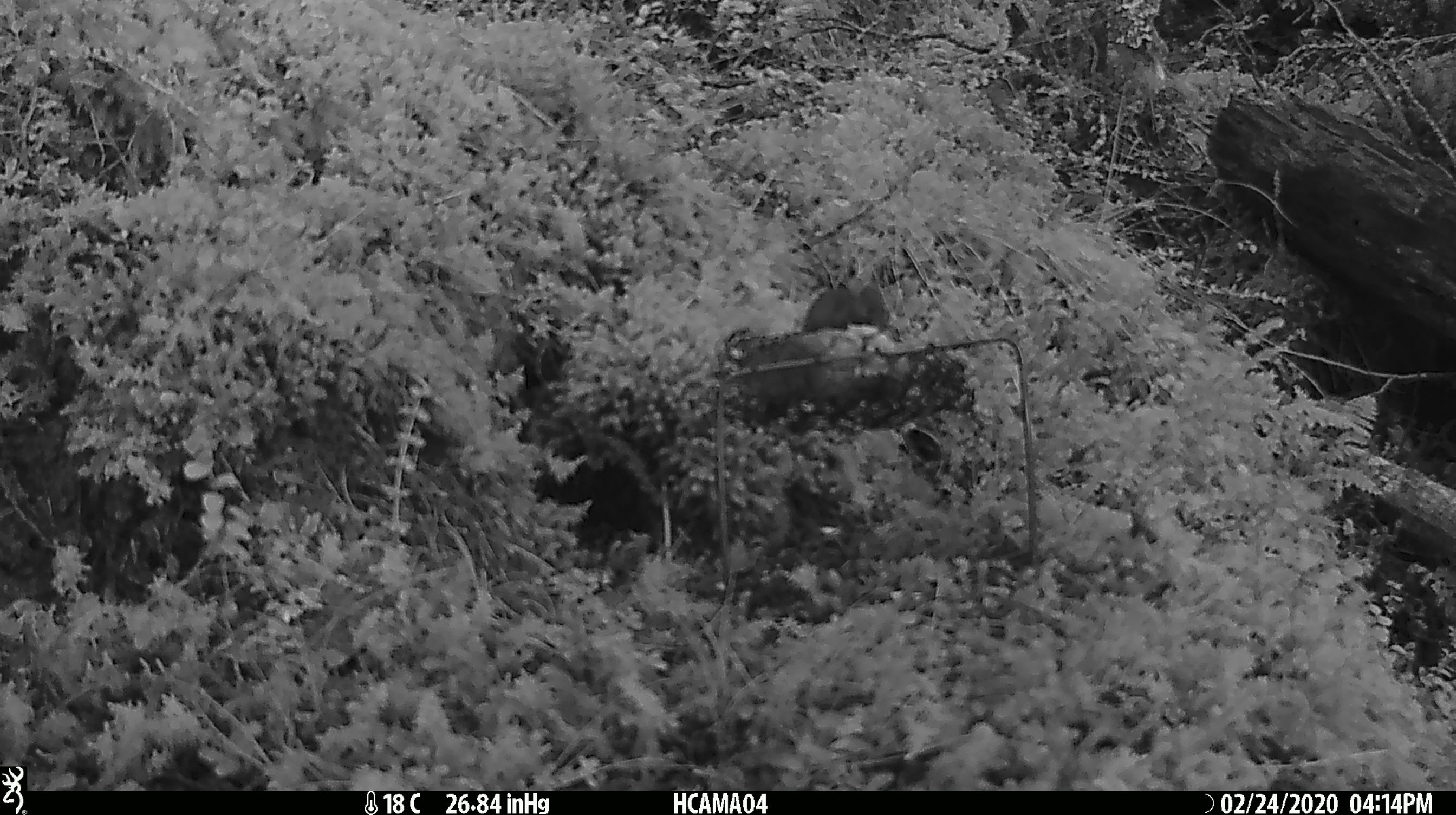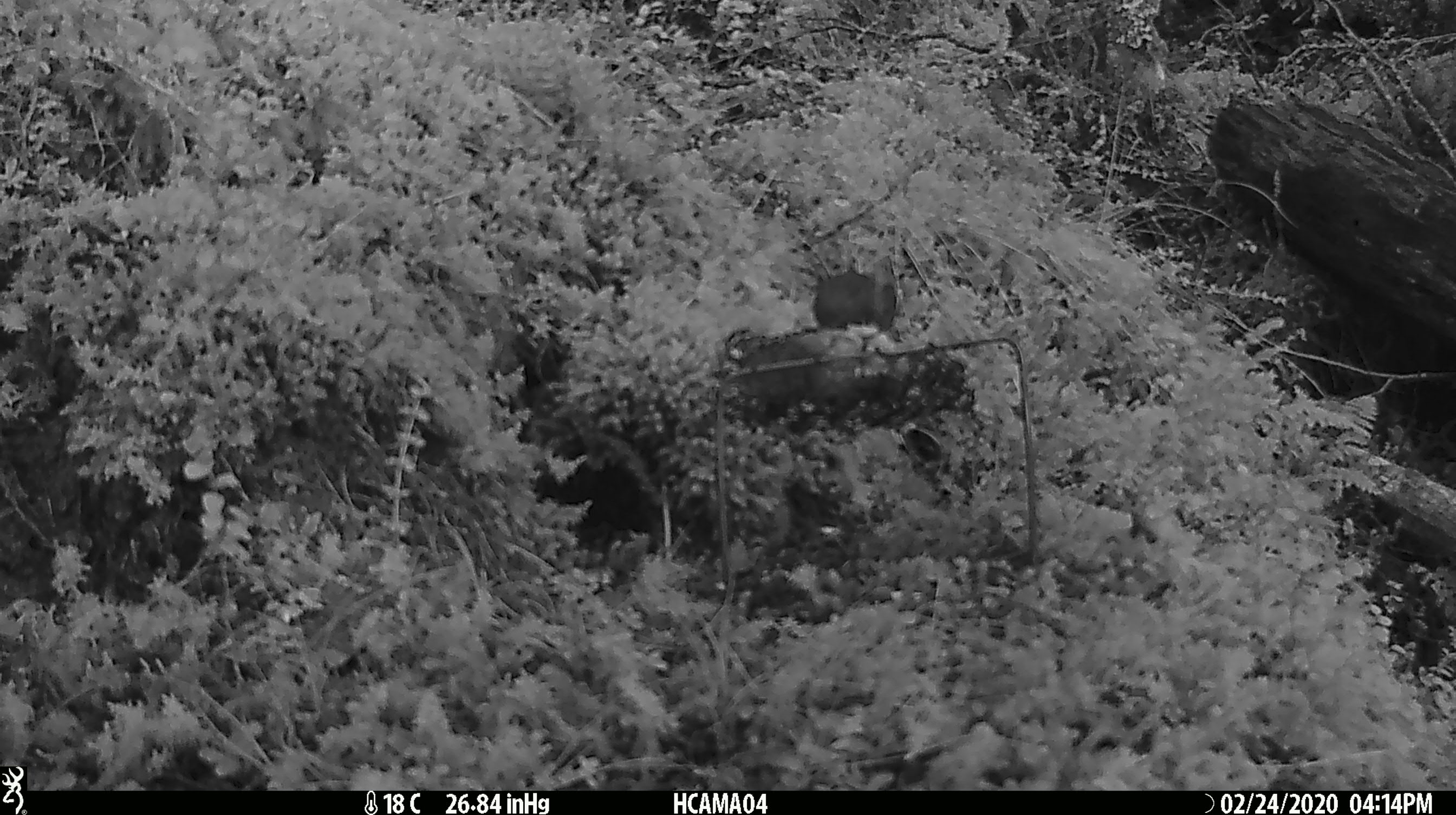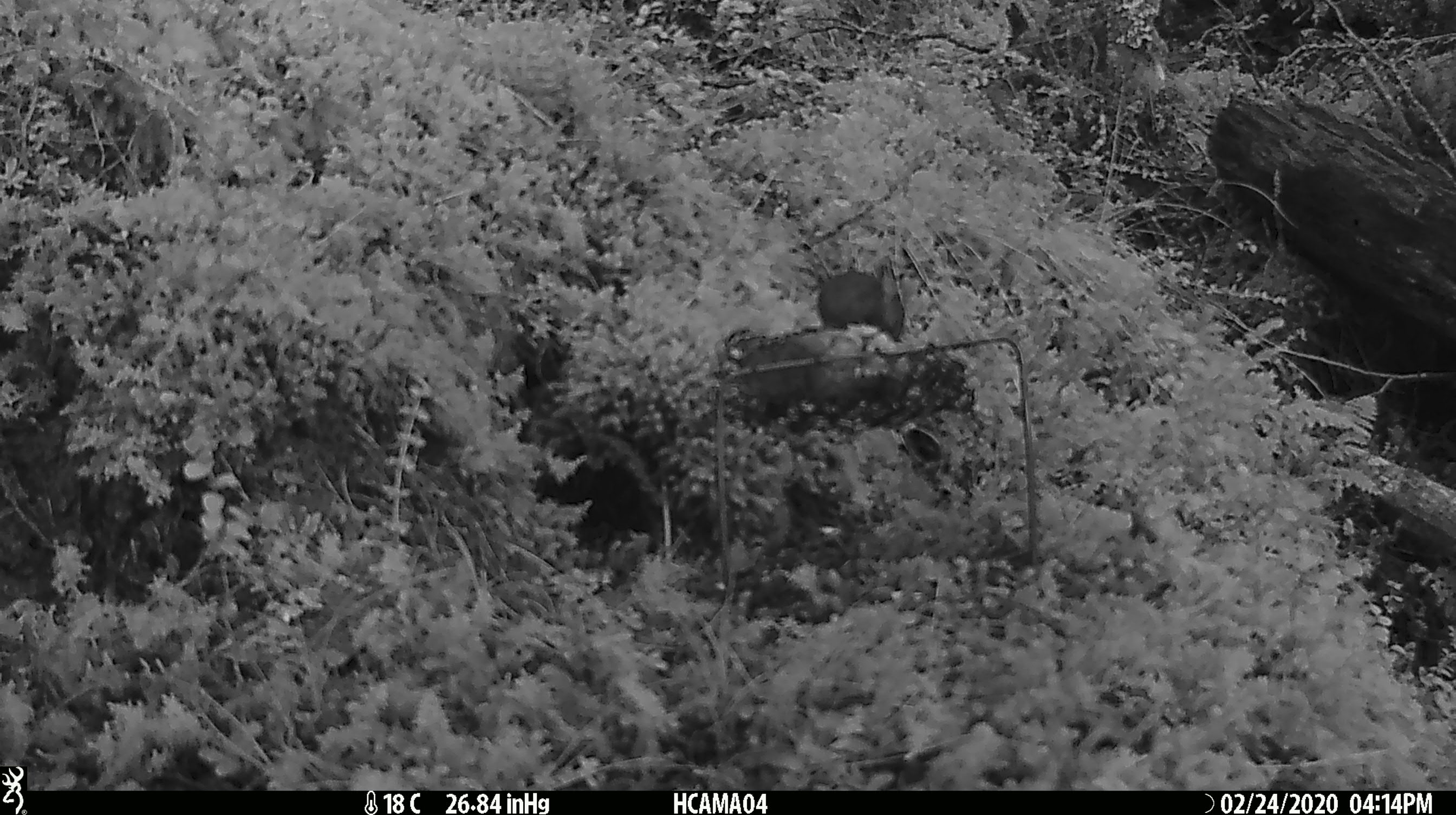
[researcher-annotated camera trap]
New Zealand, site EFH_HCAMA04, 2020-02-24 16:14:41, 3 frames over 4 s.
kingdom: Animalia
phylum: Chordata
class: Mammalia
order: Rodentia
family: Muridae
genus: Mus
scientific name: Mus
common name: mouse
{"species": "mouse (Mus)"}